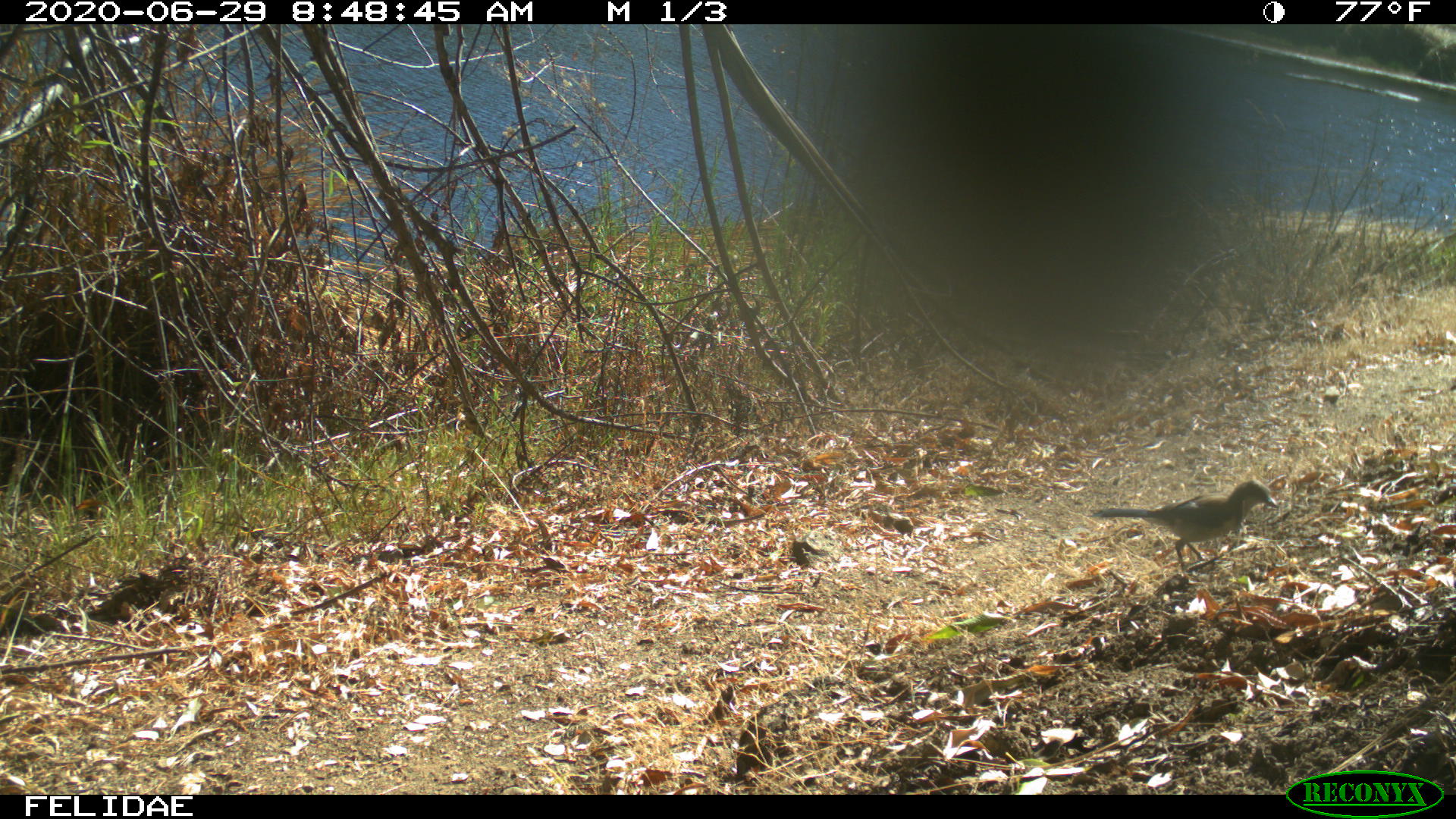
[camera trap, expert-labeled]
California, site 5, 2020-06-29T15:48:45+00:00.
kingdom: Animalia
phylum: Chordata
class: Aves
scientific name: Aves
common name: bird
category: unknown bird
Unknown bird (bird) (Aves).